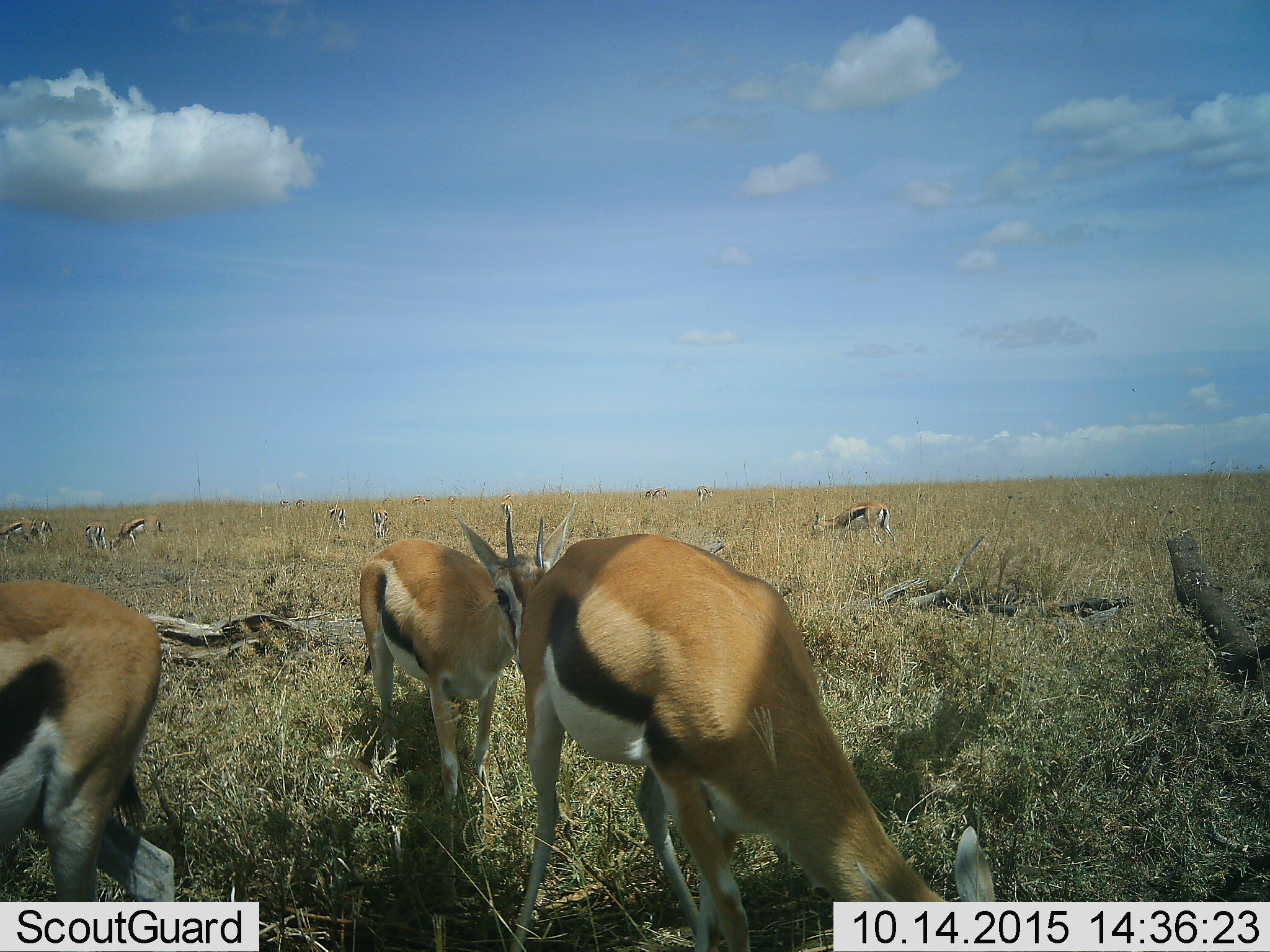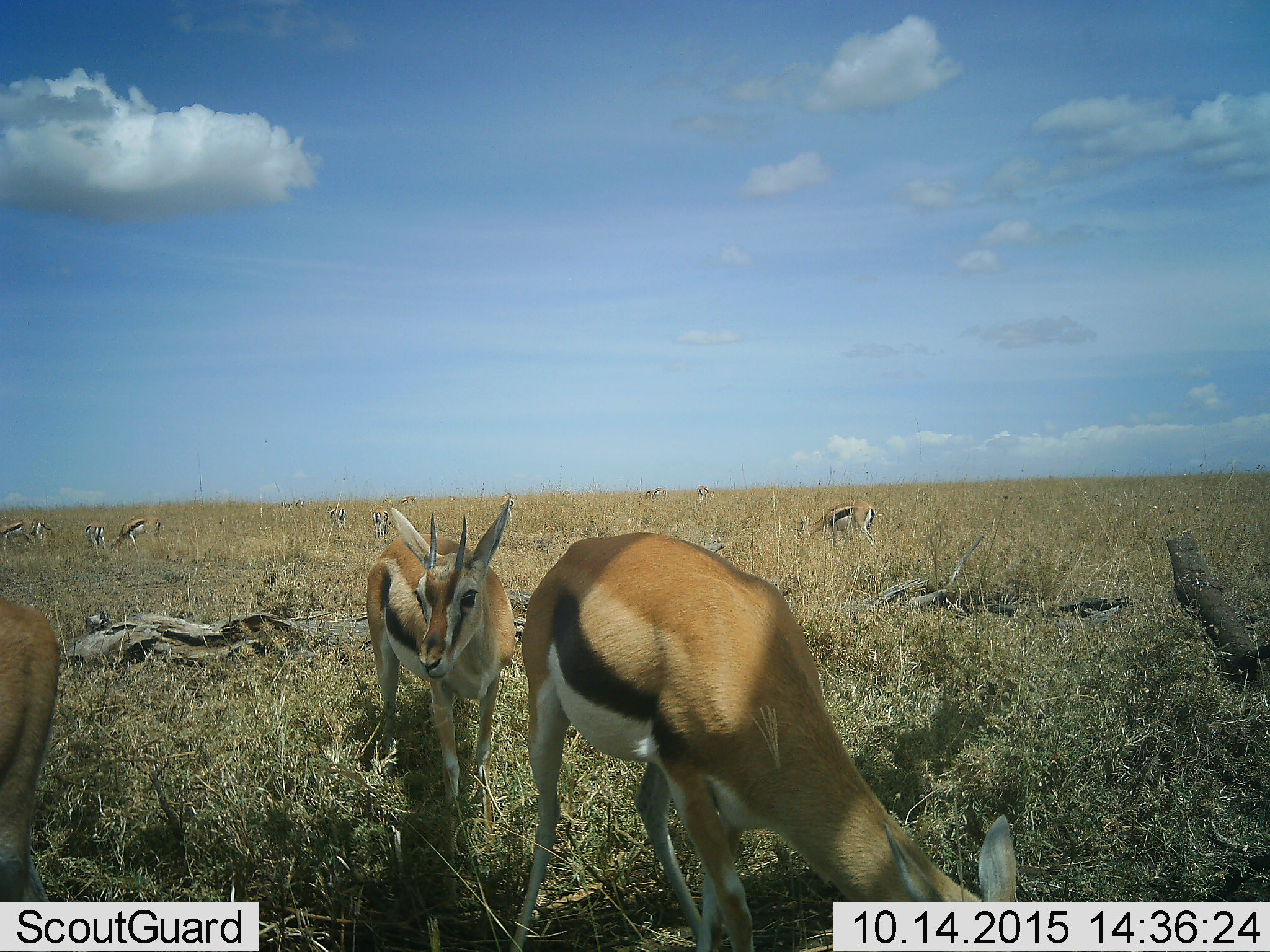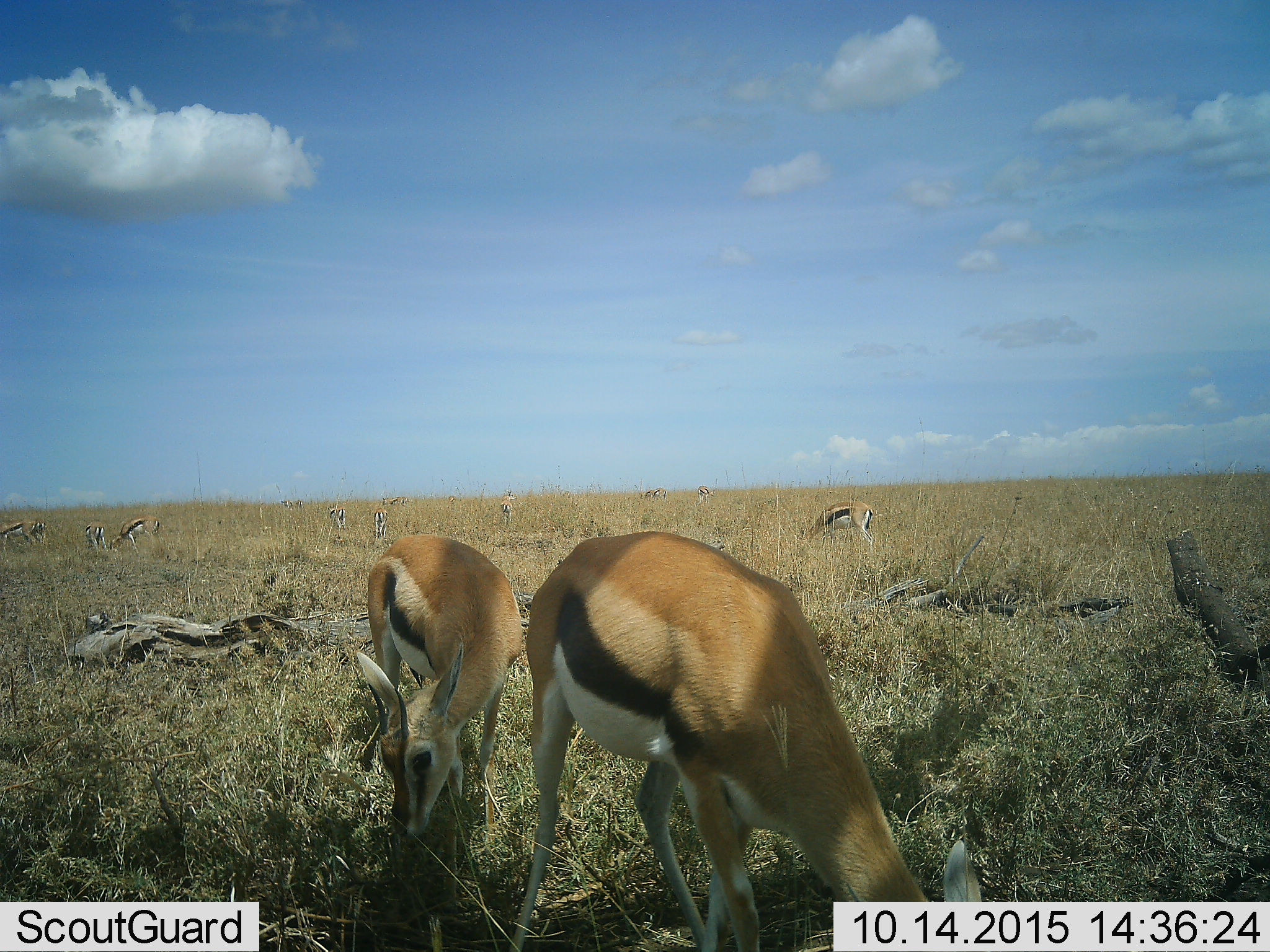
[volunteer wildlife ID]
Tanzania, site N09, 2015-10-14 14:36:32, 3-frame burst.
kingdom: Animalia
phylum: Chordata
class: Mammalia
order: Artiodactyla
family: Bovidae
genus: Eudorcas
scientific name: Eudorcas thomsonii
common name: thomson's gazelle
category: gazellethomsons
Gazellethomsons (thomson's gazelle) (Eudorcas thomsonii), count 11-50. Behavior (volunteer vote fractions): standing 62%, resting 0%, moving 25%, interacting 0%. Young present (vote fraction): 0%. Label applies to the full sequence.